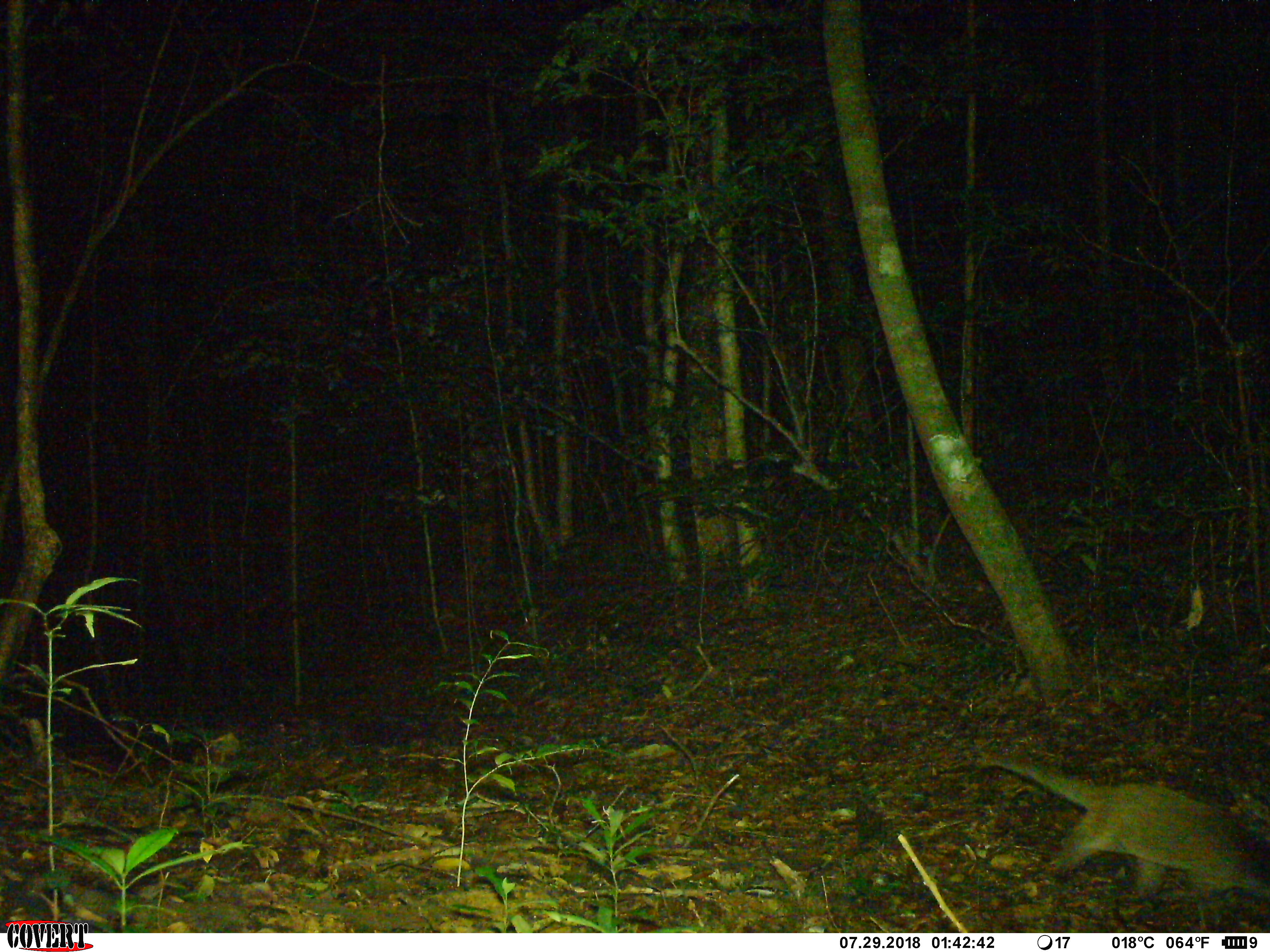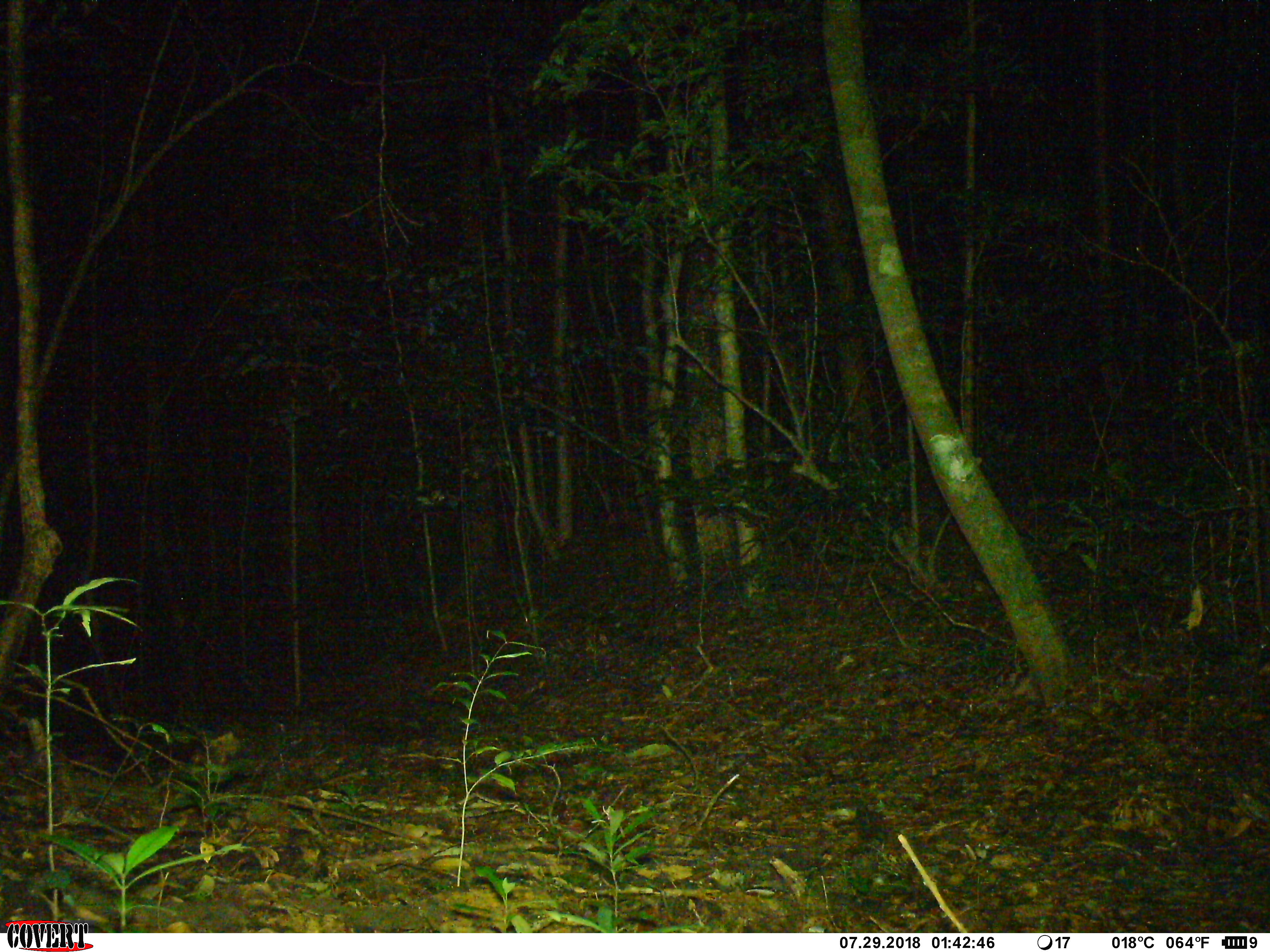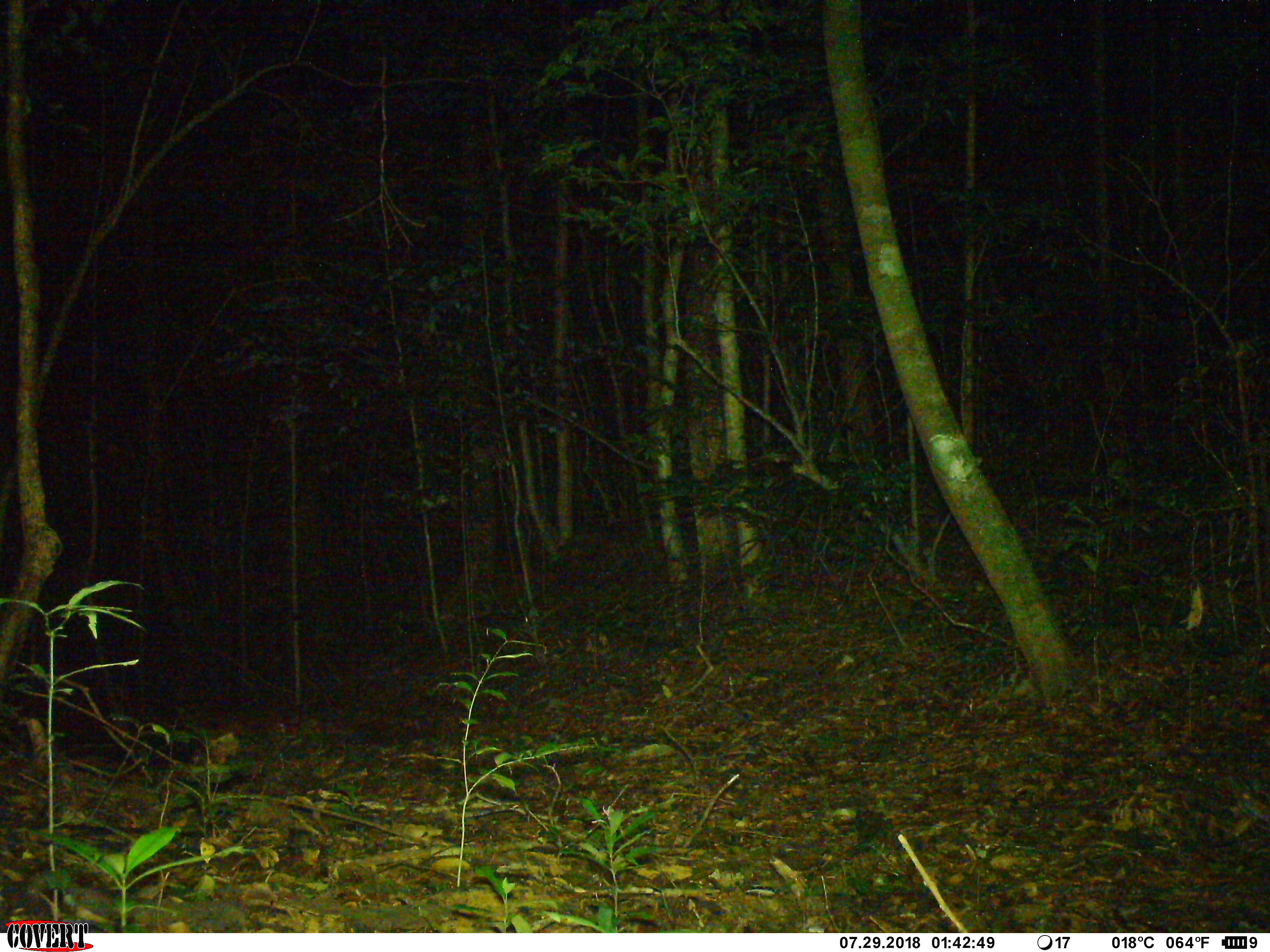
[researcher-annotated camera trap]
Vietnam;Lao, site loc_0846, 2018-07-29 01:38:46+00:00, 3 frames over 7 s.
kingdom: Animalia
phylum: Chordata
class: Mammalia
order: Carnivora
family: Viverridae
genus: Paguma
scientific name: Paguma larvata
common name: masked palm civet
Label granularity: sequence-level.